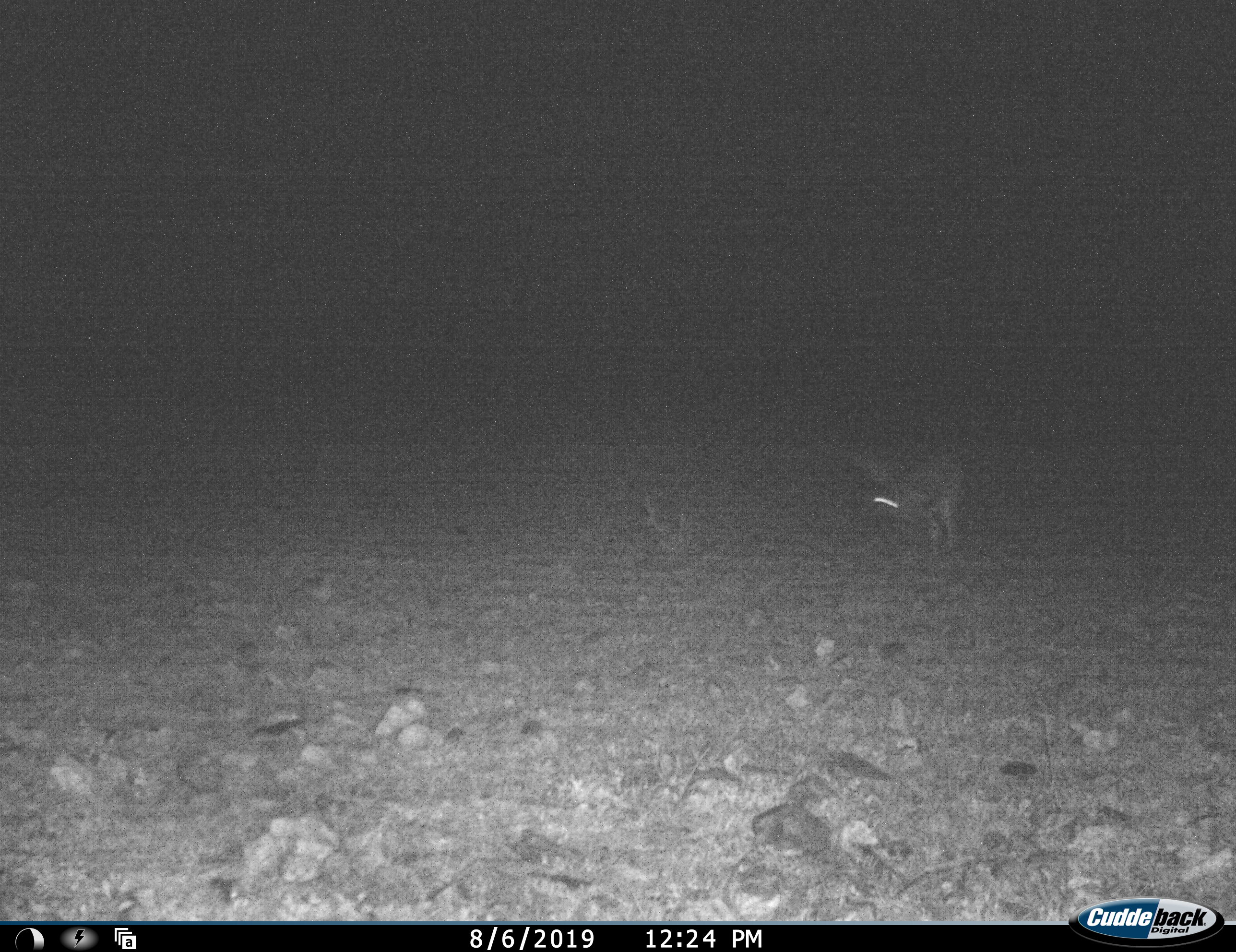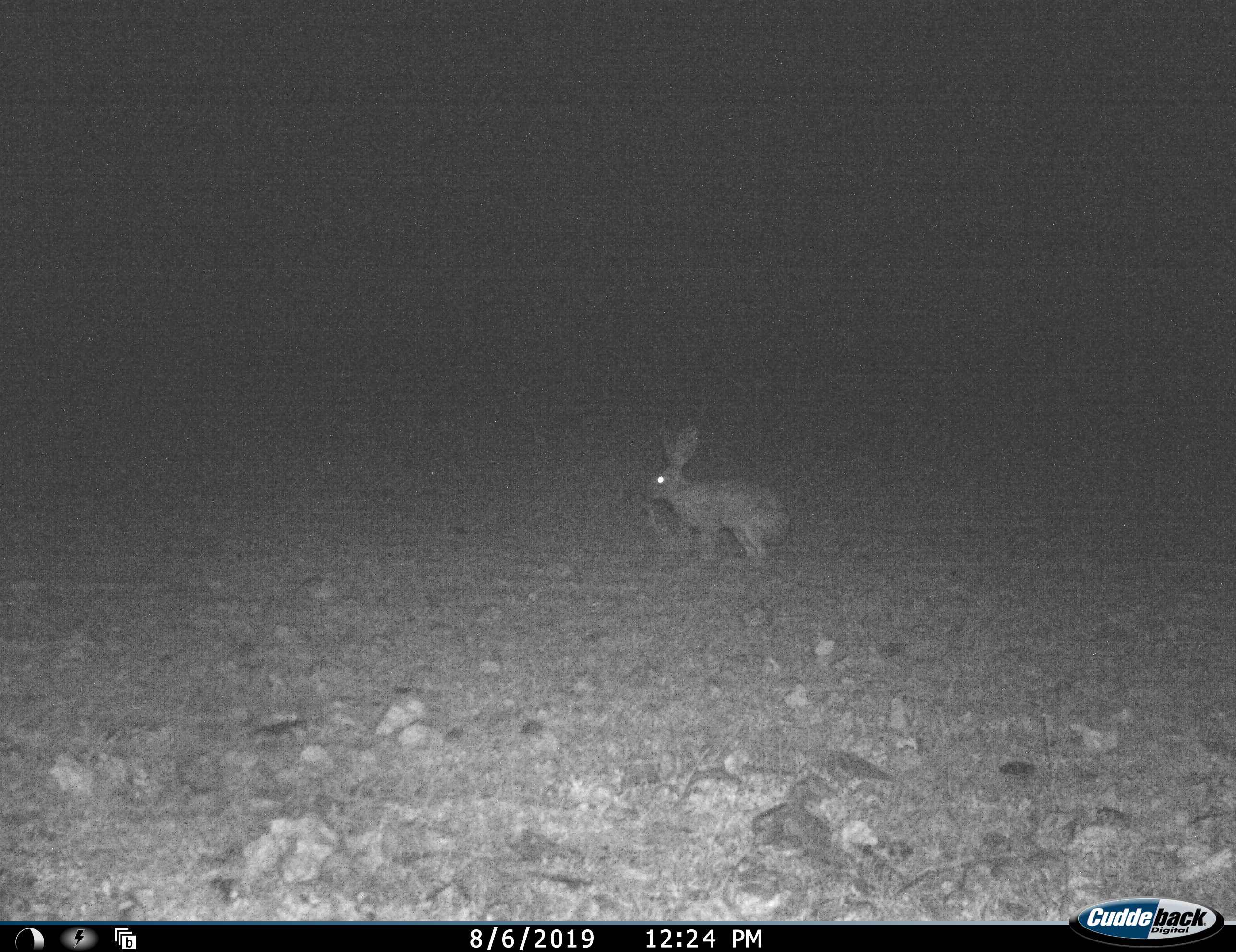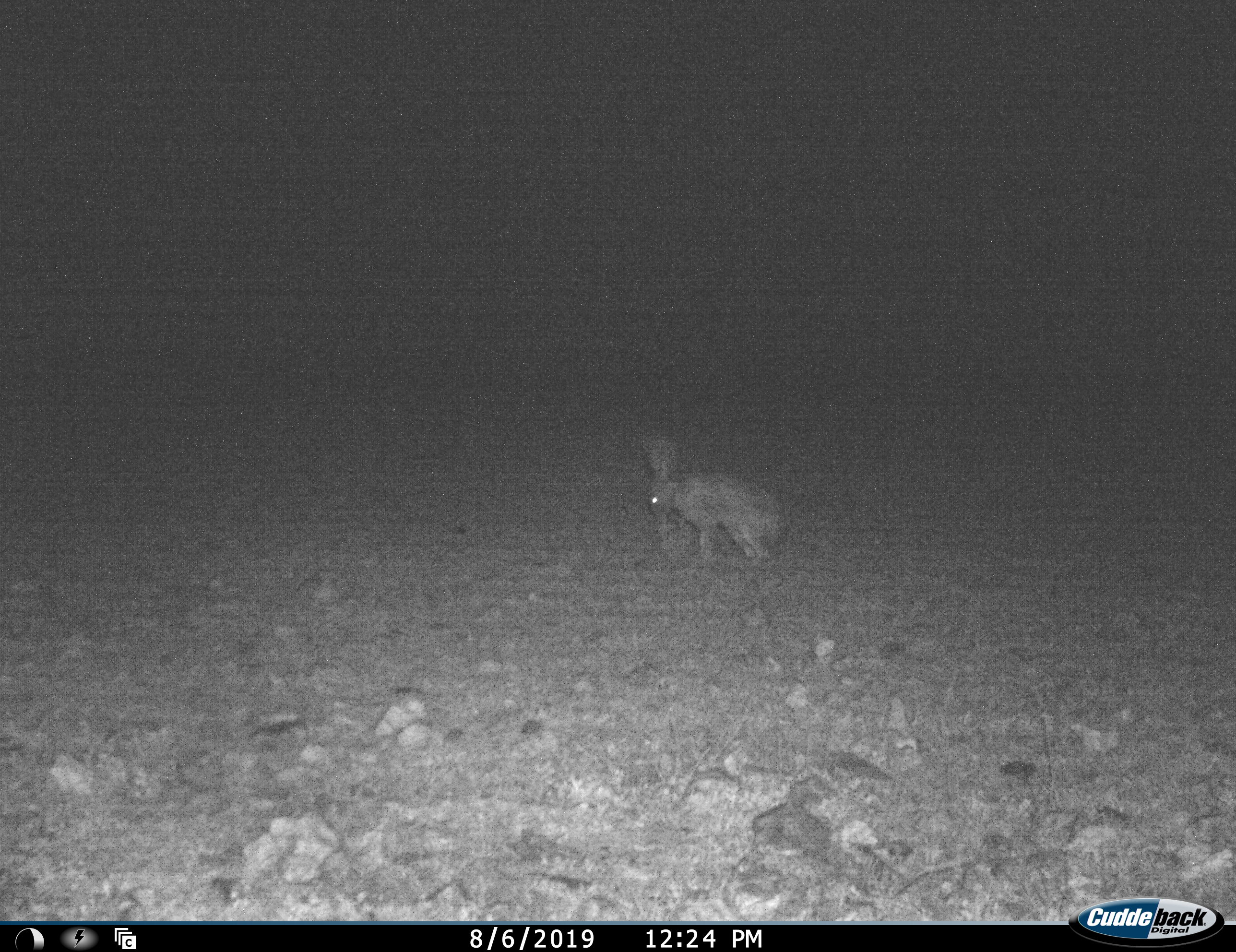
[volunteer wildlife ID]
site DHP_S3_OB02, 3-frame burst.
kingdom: Animalia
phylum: Chordata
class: Mammalia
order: Lagomorpha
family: Leporidae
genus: Lepus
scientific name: Lepus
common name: hare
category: hareunknown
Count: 1.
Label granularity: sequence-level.